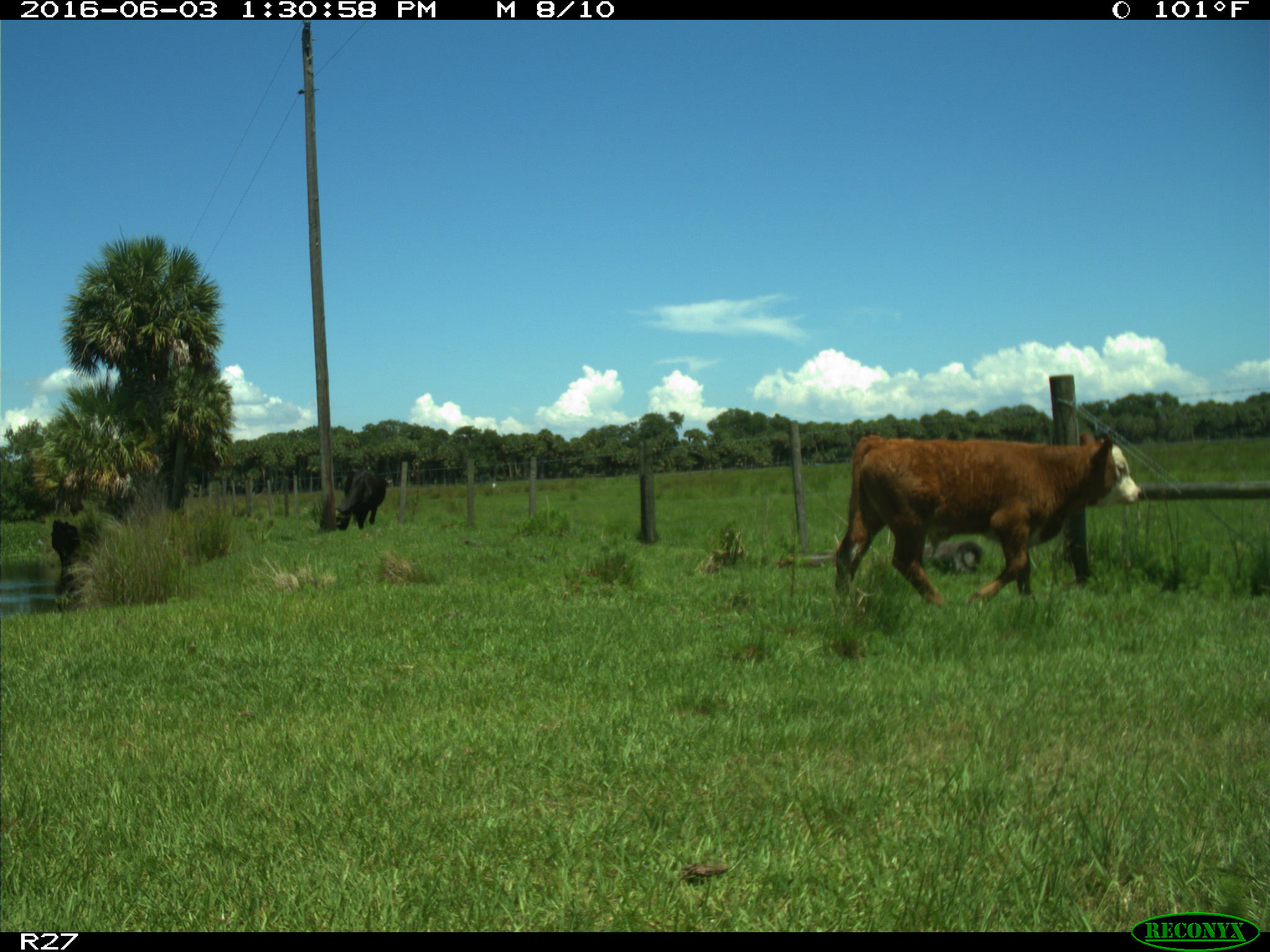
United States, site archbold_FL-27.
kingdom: Animalia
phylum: Chordata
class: Mammalia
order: Artiodactyla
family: Bovidae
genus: Bos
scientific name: Bos taurus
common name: domestic cow